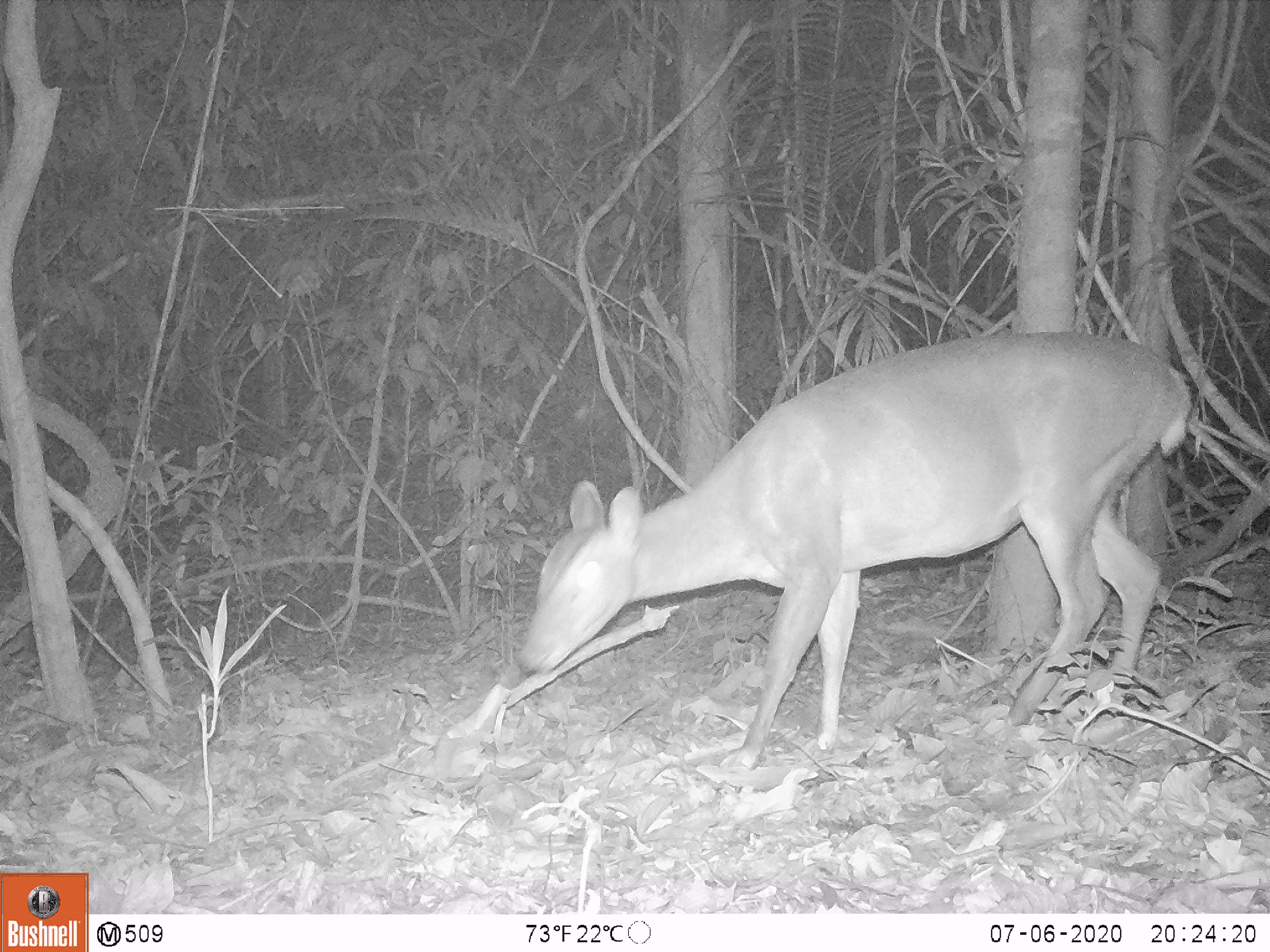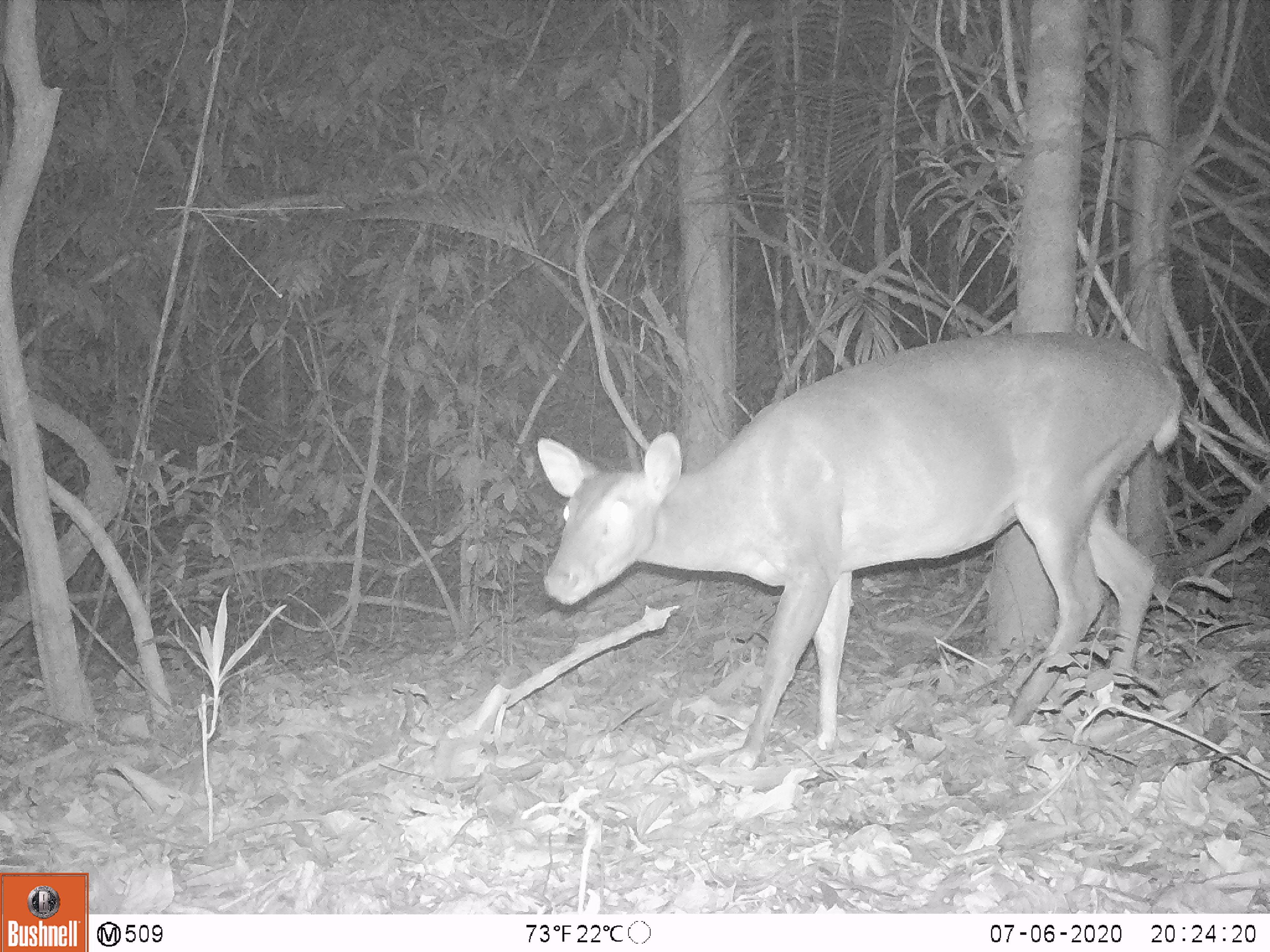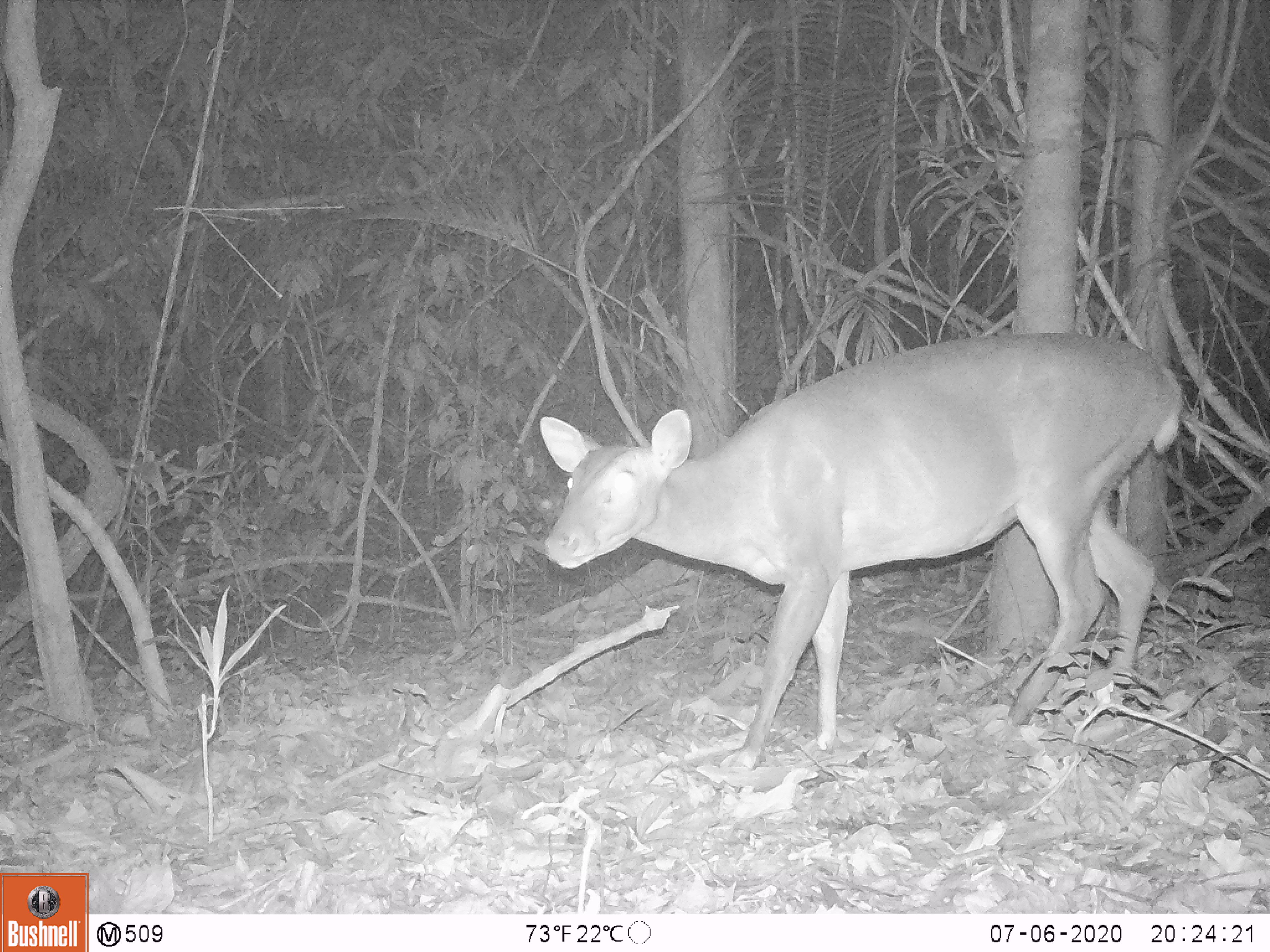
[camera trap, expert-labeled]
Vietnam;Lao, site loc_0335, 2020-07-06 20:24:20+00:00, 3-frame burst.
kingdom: Animalia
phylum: Chordata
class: Mammalia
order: Artiodactyla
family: Cervidae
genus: Muntiacus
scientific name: Muntiacus vuquangensis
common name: large-antlered muntjac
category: large antlered muntjac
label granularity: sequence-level